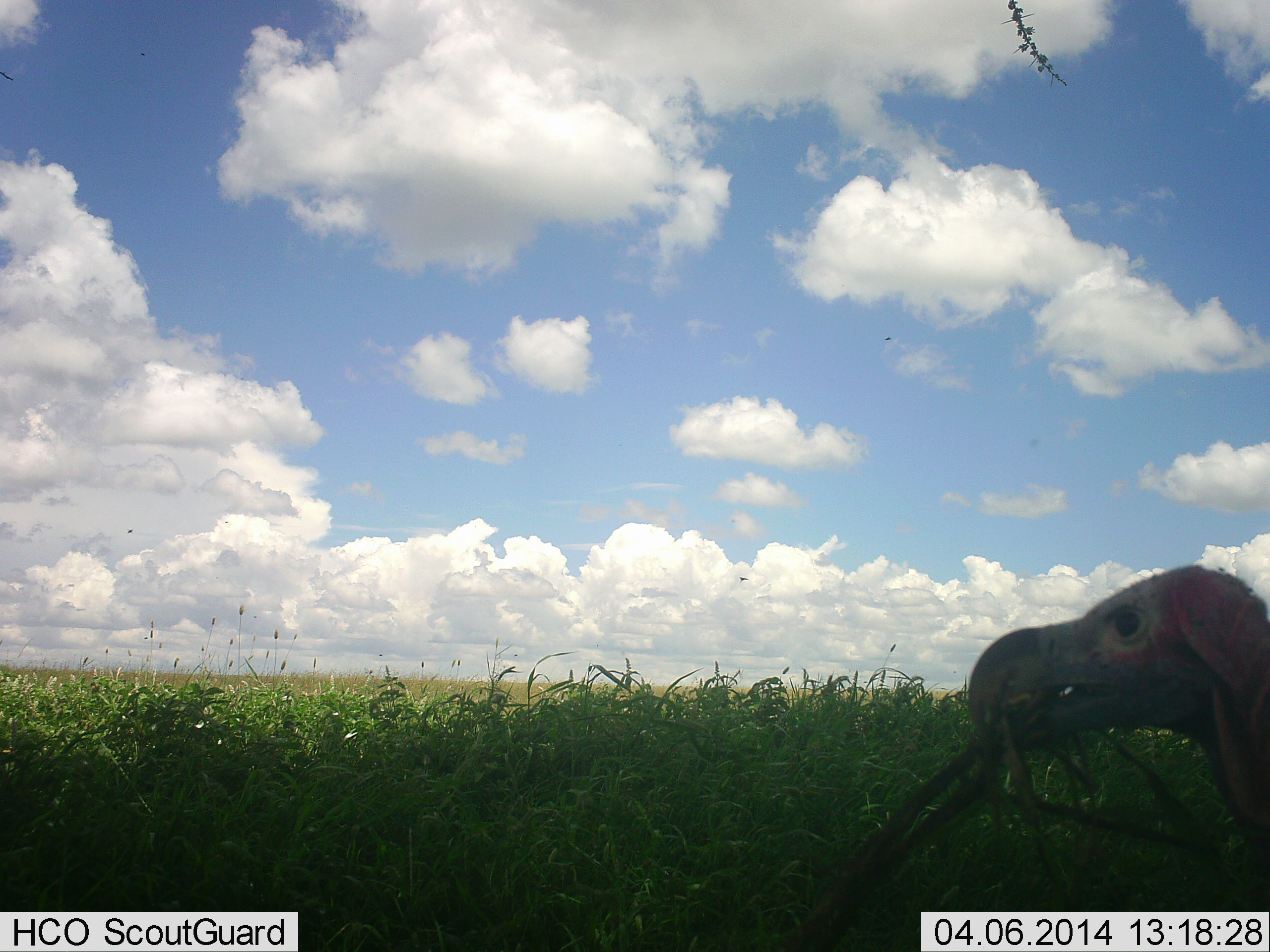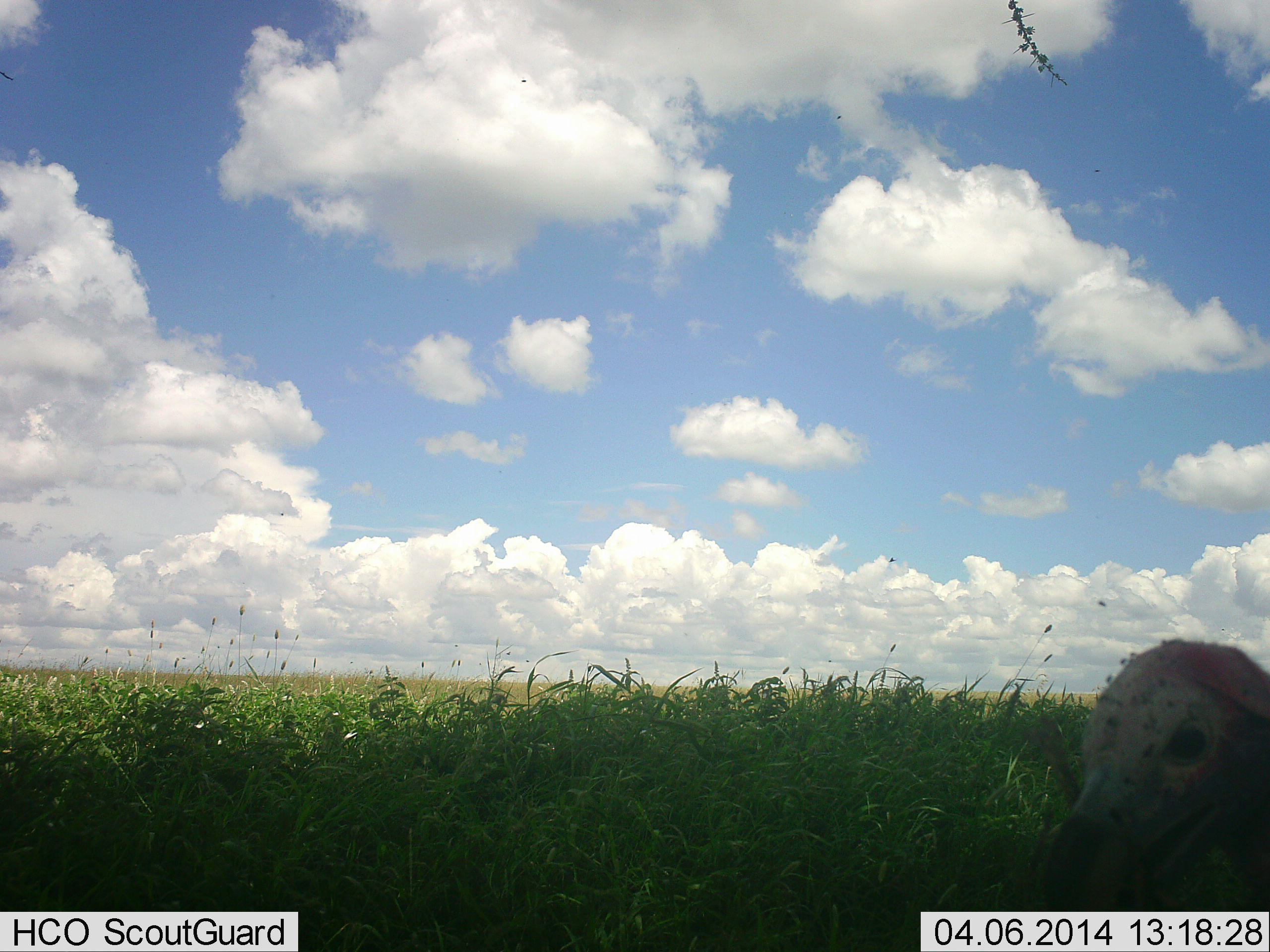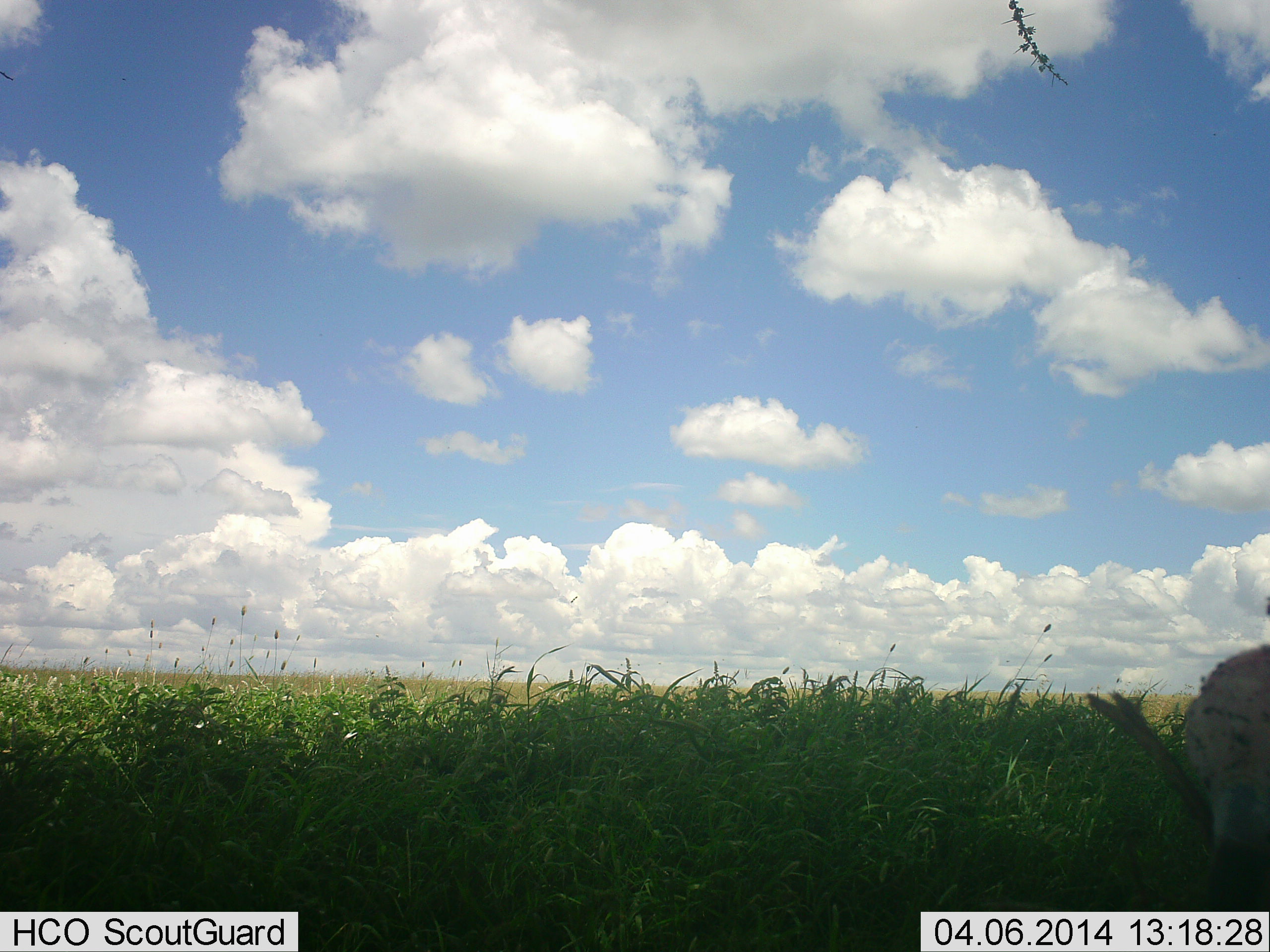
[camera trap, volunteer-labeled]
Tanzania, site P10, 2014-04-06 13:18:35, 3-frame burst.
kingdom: Animalia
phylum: Chordata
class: Aves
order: Accipitriformes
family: Accipitridae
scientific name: Accipitridae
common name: vulture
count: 1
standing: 20%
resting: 0%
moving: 30%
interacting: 10%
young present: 0%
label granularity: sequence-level